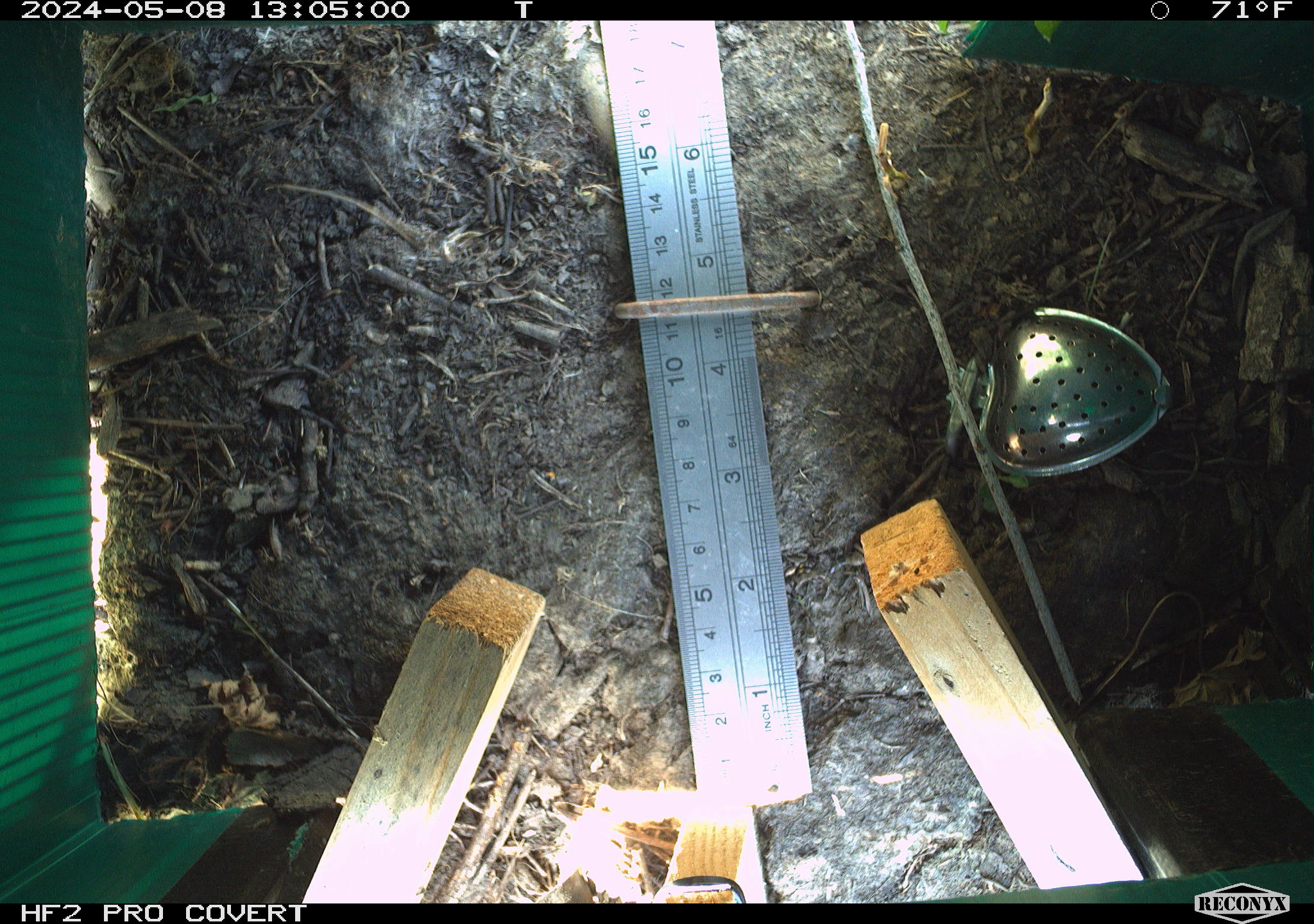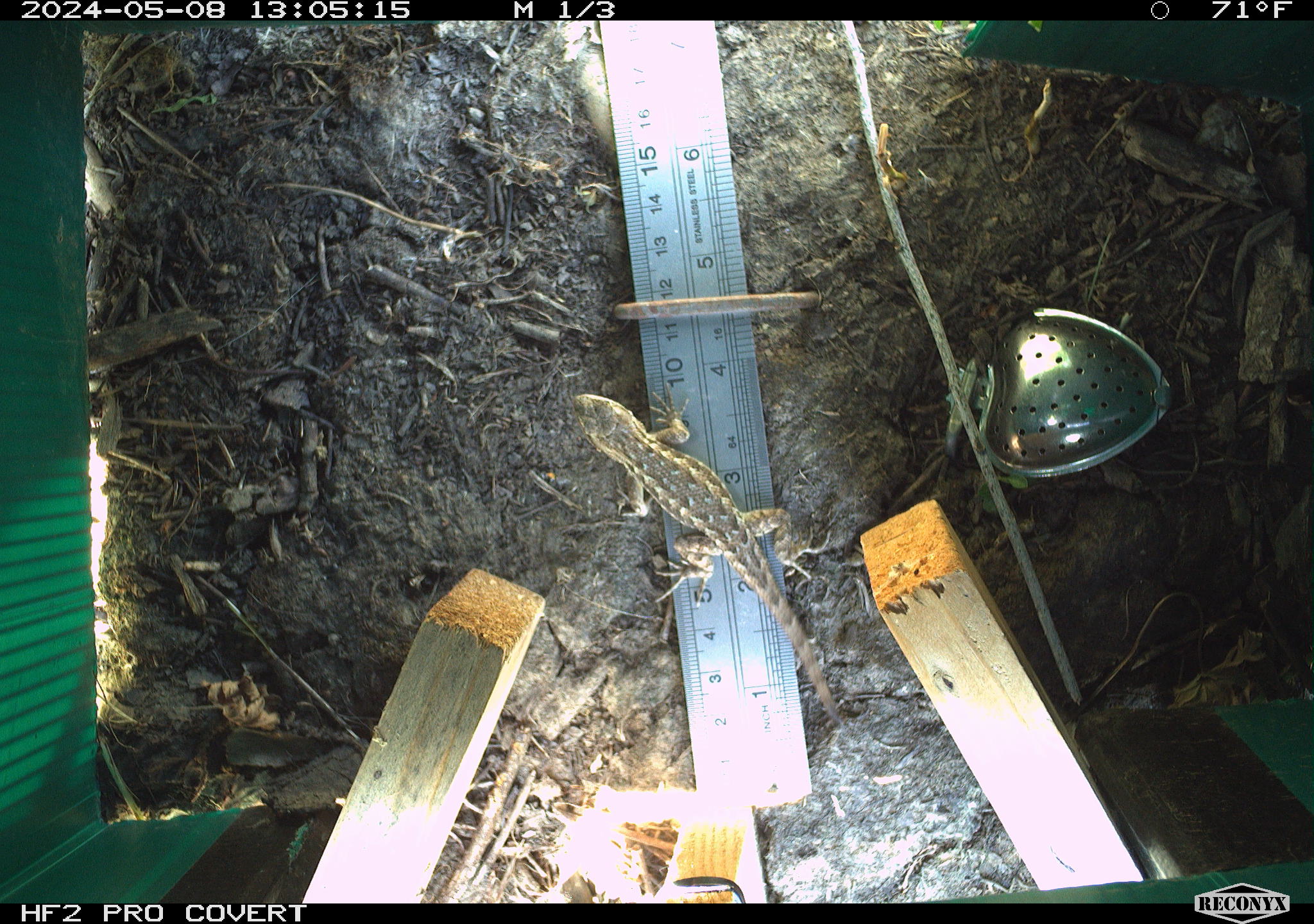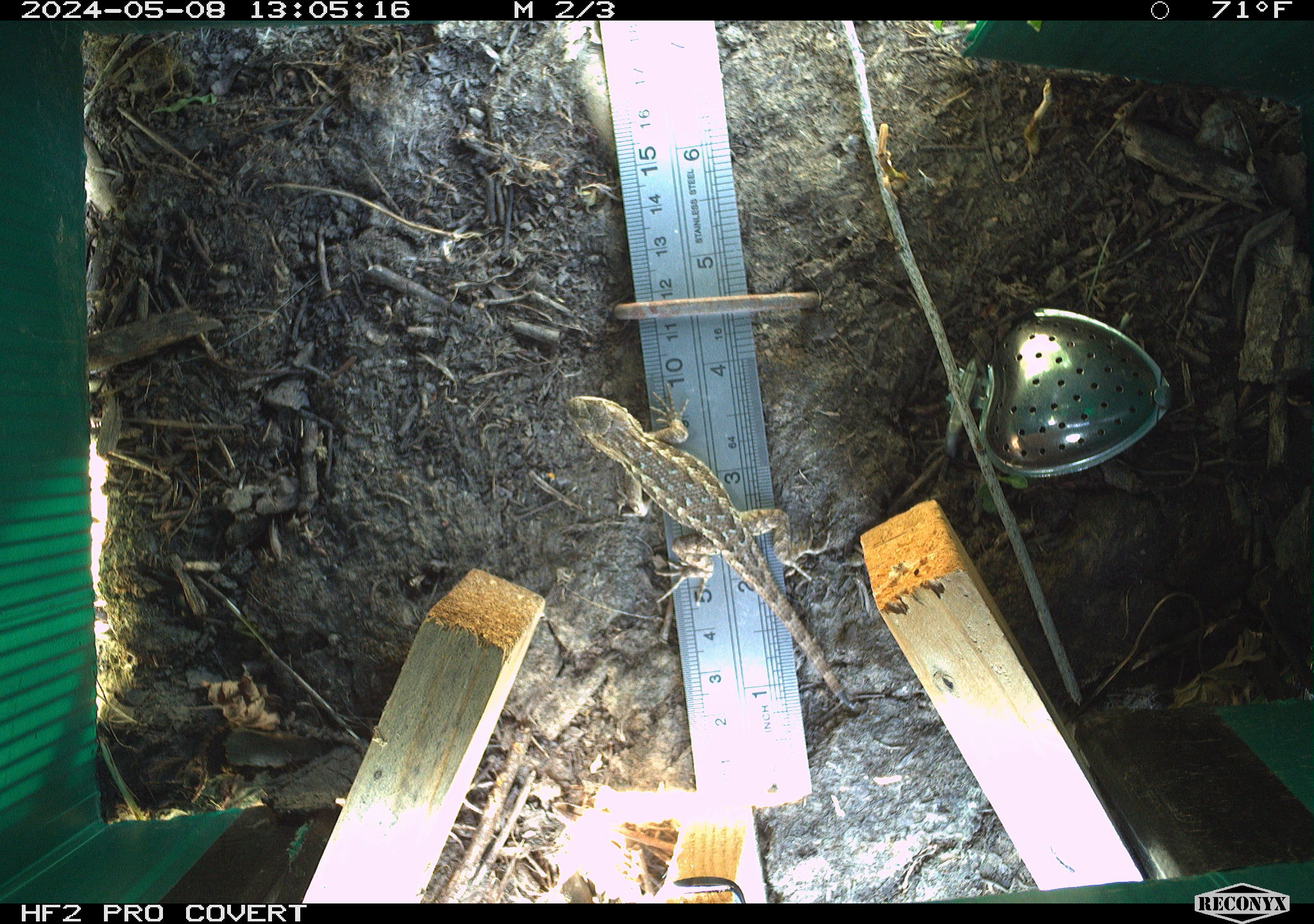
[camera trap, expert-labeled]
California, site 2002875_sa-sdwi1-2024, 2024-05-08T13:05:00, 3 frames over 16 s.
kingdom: Animalia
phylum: Chordata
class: Reptilia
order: Squamata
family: Phrynosomatidae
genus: Sceloporus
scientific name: Sceloporus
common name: spiny lizards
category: sceloporus species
Sceloporus species (spiny lizards) (Sceloporus).